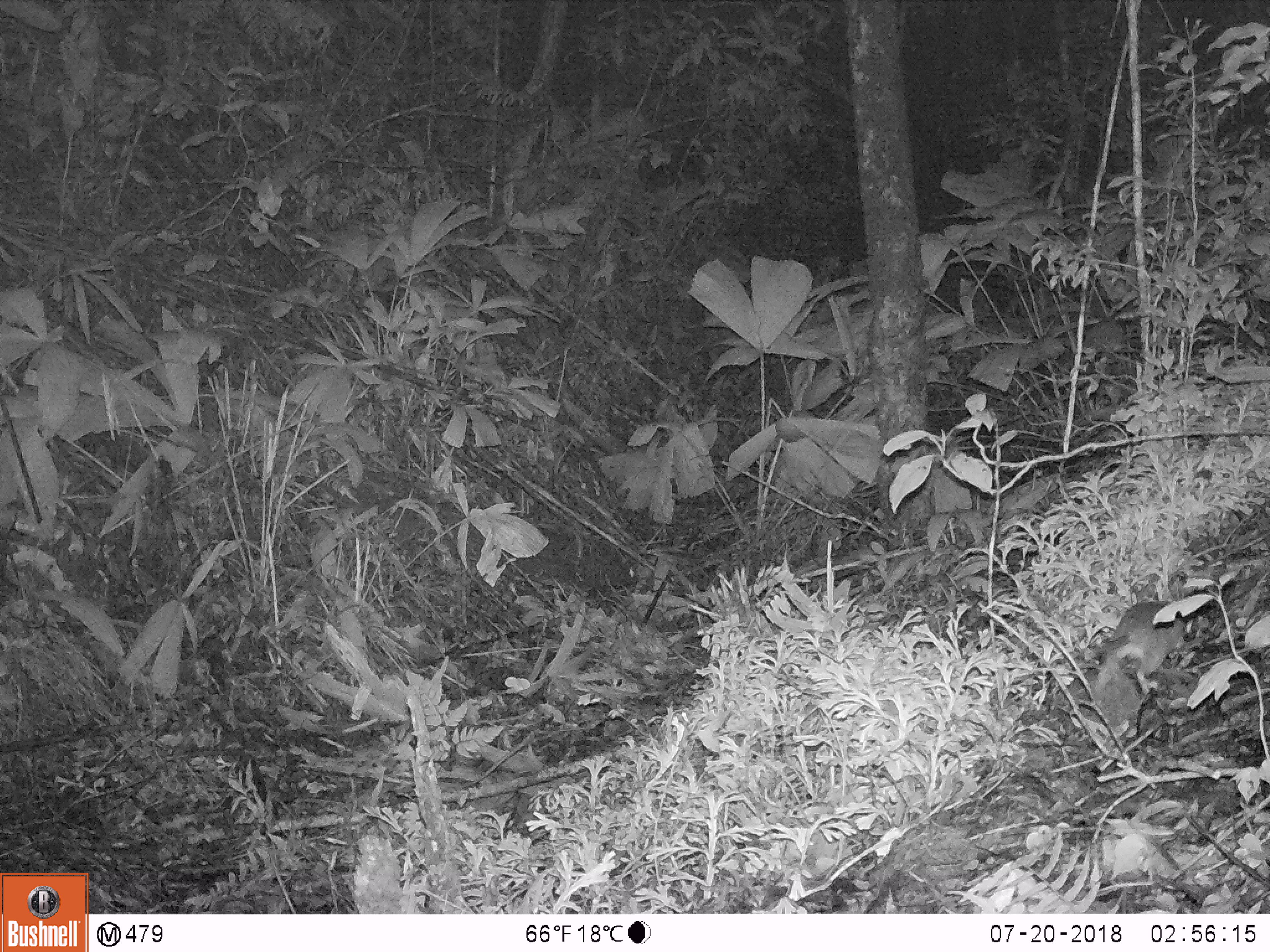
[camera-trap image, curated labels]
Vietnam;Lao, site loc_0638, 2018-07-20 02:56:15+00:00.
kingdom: Animalia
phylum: Chordata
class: Mammalia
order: Rodentia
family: Muridae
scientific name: Muridae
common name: old-world mice and rats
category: unidentified murid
Unidentified murid (old-world mice and rats) (Muridae). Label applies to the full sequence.